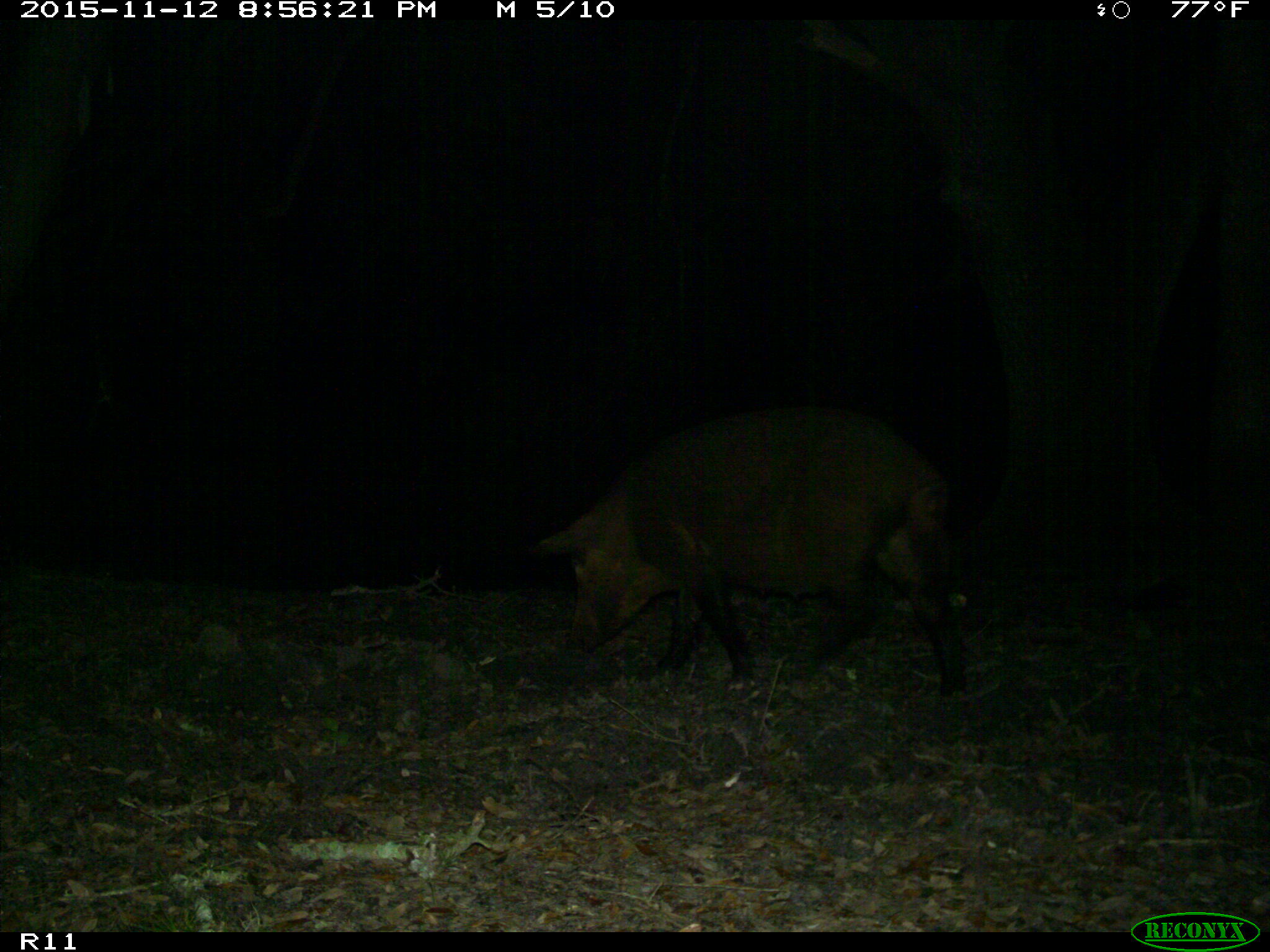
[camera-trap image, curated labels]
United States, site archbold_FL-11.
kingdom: Animalia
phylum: Chordata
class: Mammalia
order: Artiodactyla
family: Suidae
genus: Sus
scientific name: Sus scrofa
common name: wild boar